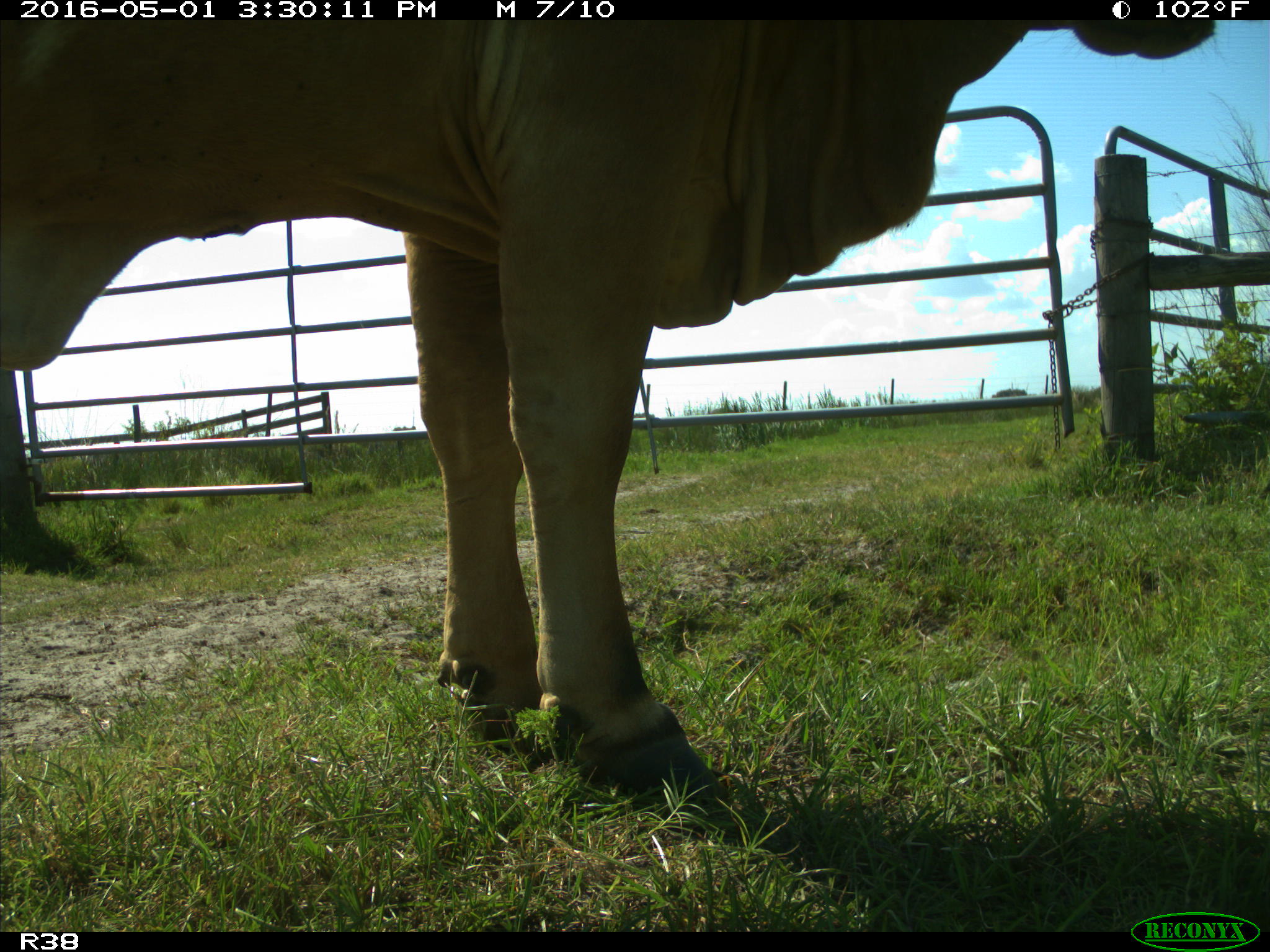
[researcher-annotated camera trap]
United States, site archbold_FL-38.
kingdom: Animalia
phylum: Chordata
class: Mammalia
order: Artiodactyla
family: Bovidae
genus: Bos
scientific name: Bos taurus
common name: domestic cow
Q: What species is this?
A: Bos taurus (domestic cow).